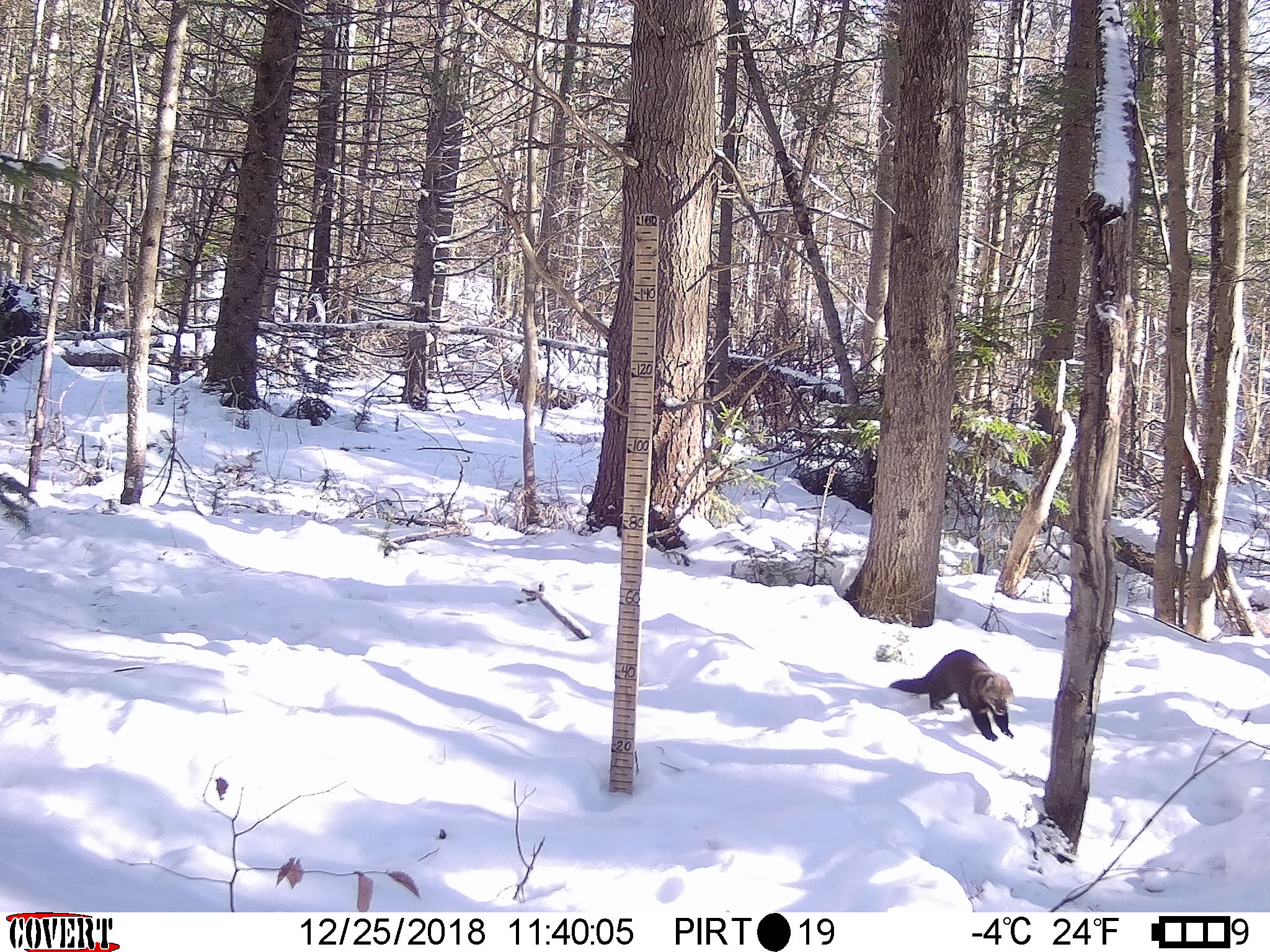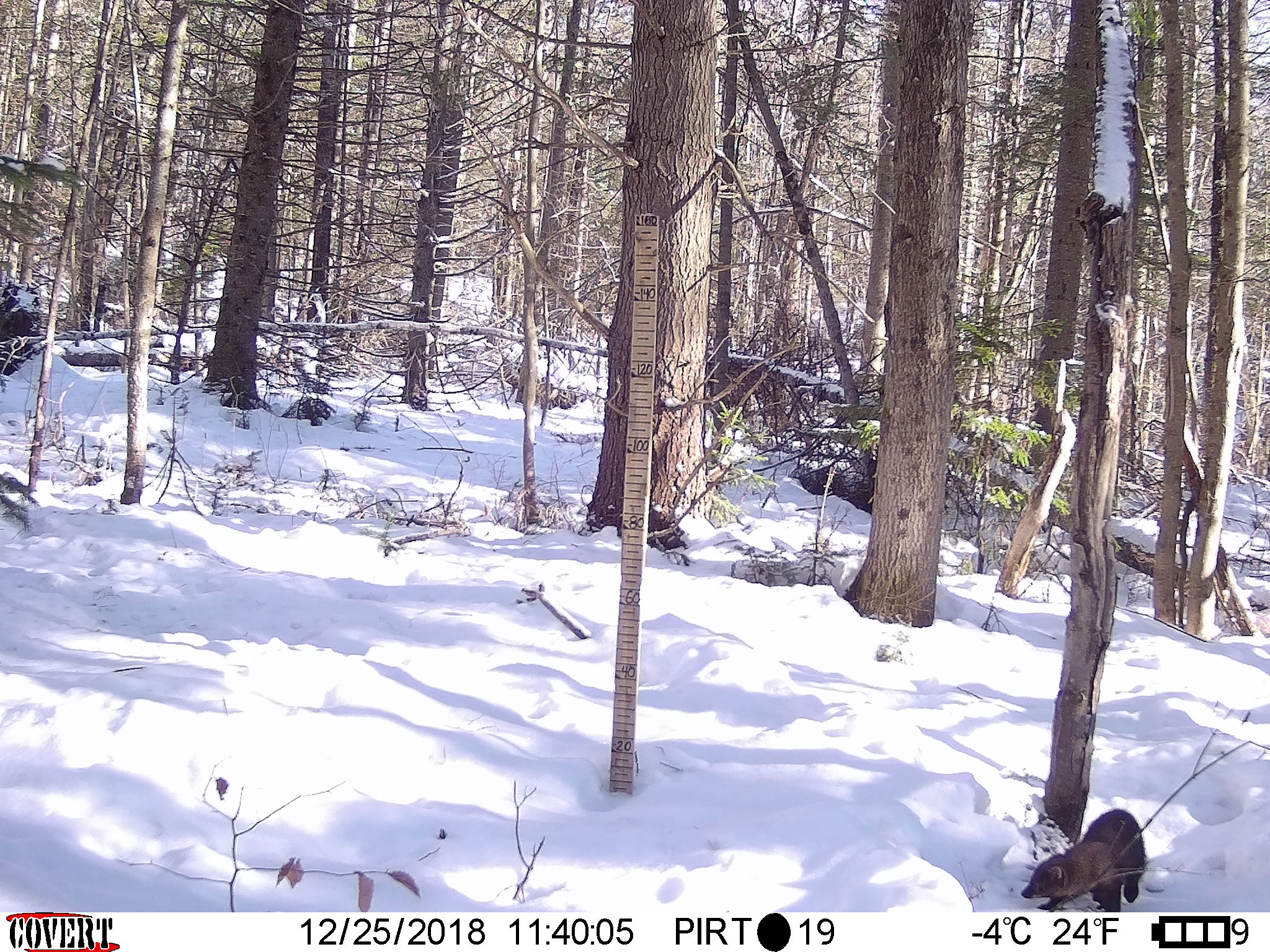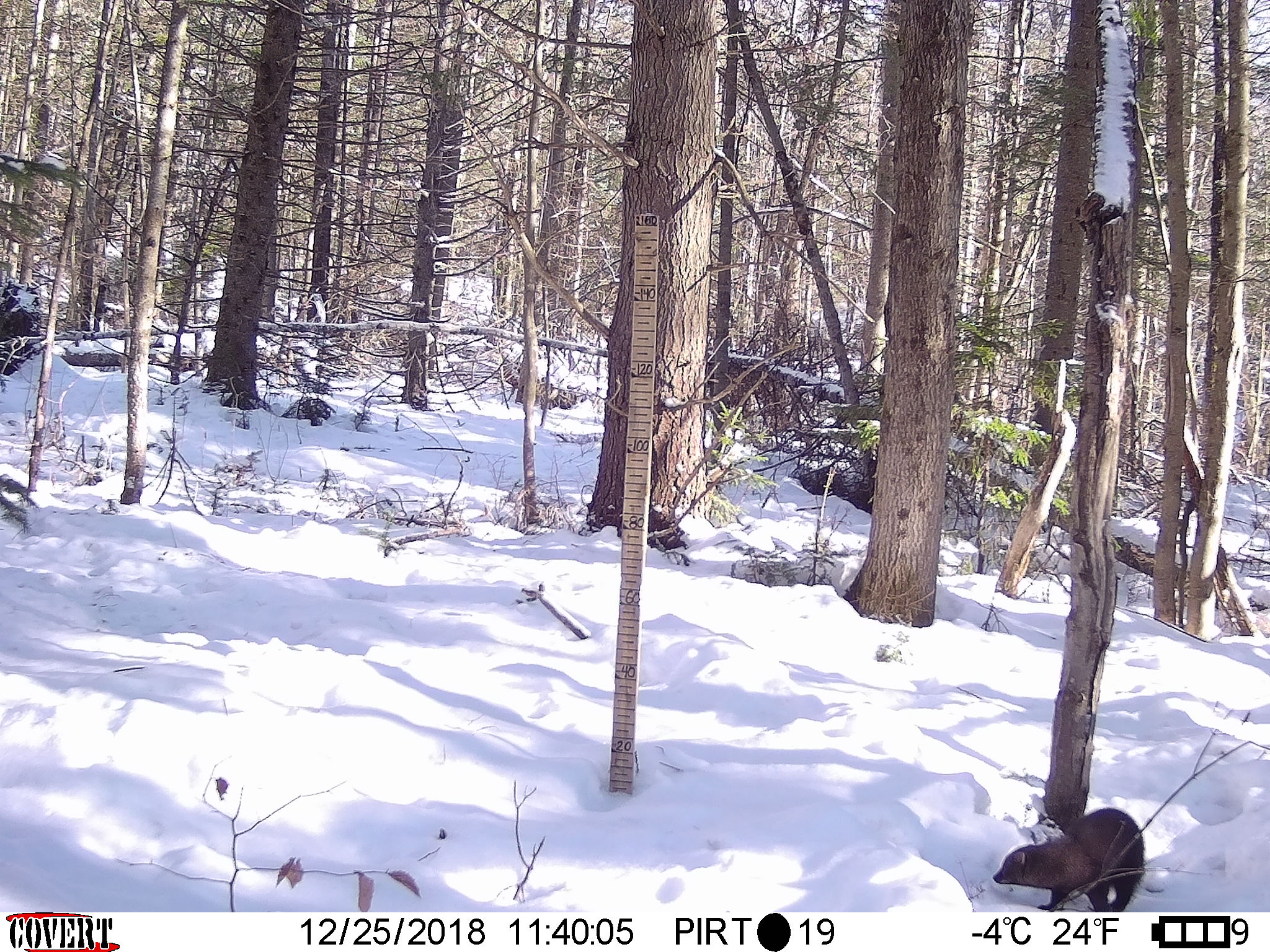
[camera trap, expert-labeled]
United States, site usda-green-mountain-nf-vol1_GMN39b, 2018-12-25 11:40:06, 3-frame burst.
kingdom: Animalia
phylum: Chordata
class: Mammalia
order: Carnivora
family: Mustelidae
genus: Pekania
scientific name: Pekania pennanti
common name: fisher